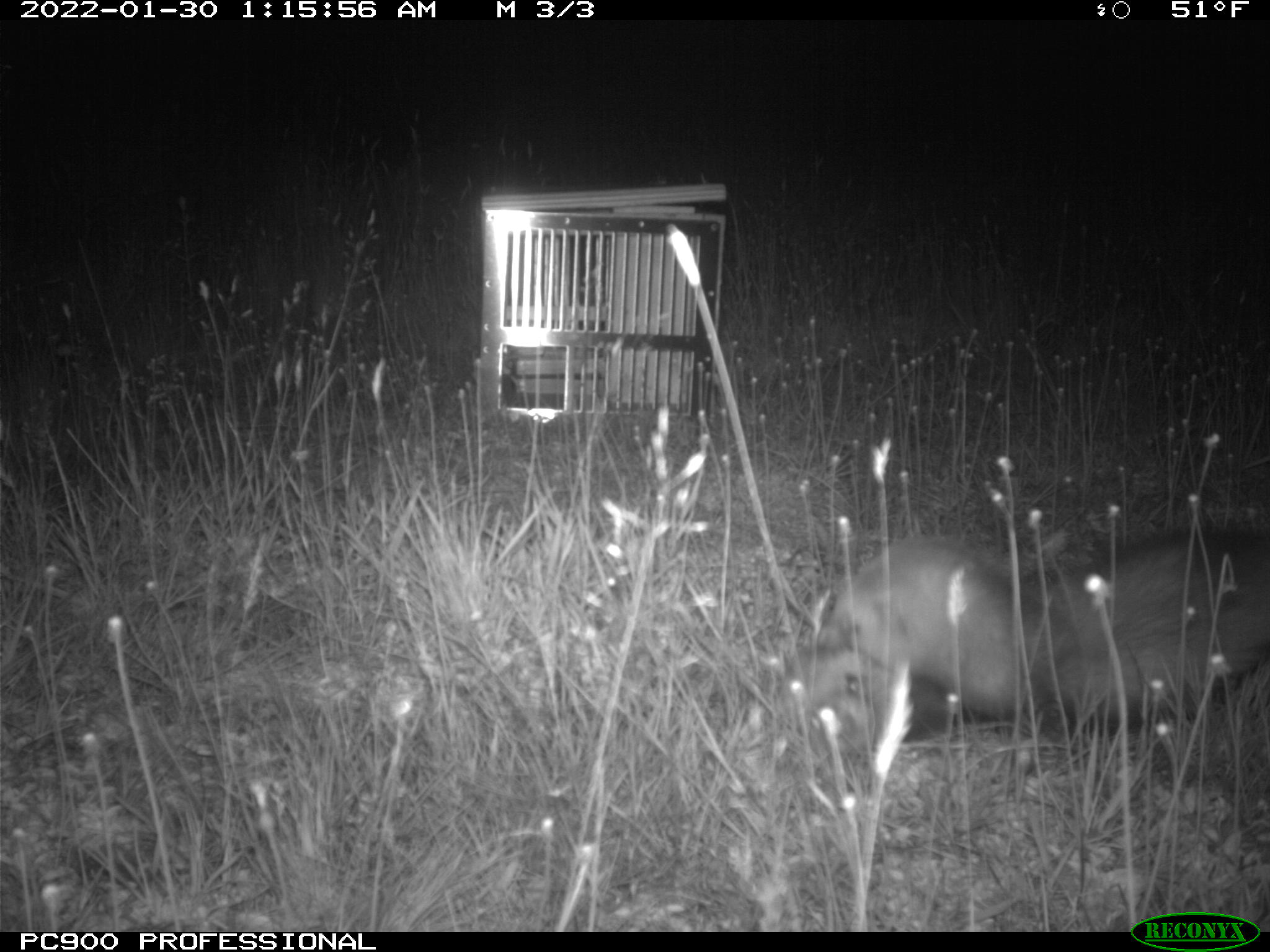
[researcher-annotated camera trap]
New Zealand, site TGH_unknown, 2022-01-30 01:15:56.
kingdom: Animalia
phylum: Chordata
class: Mammalia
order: Carnivora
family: Mustelidae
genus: Mustela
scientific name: Mustela furo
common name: ferret